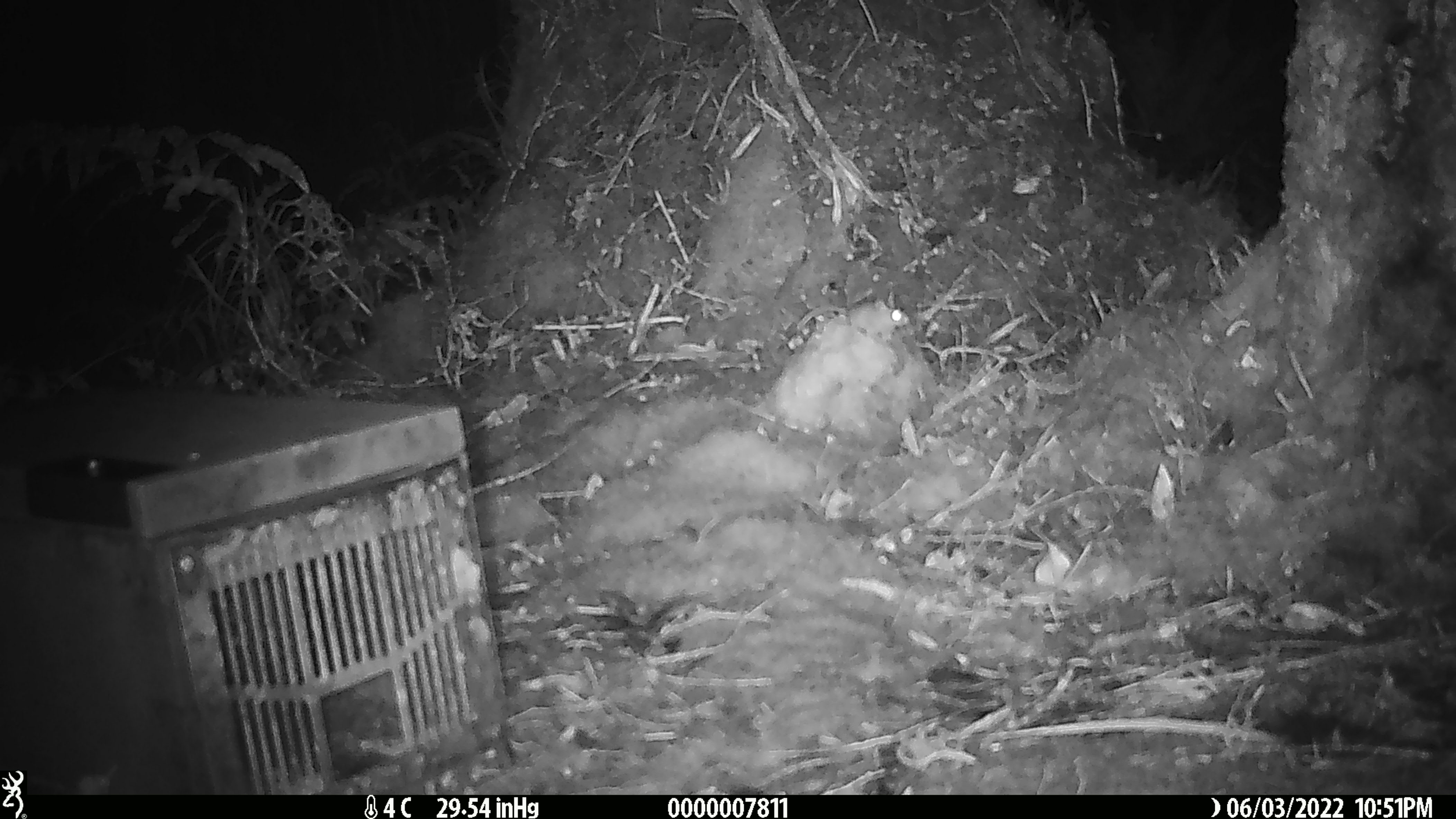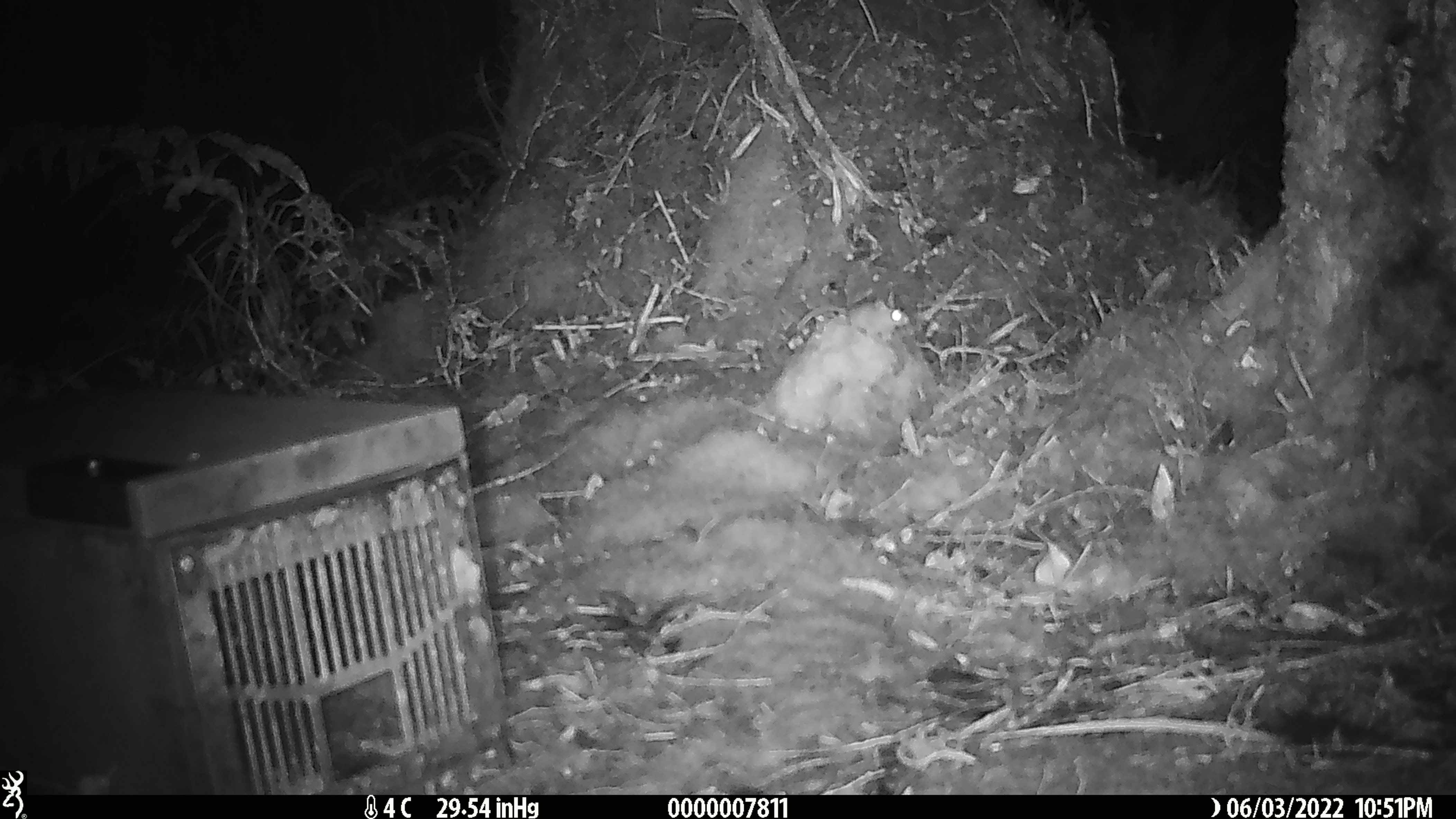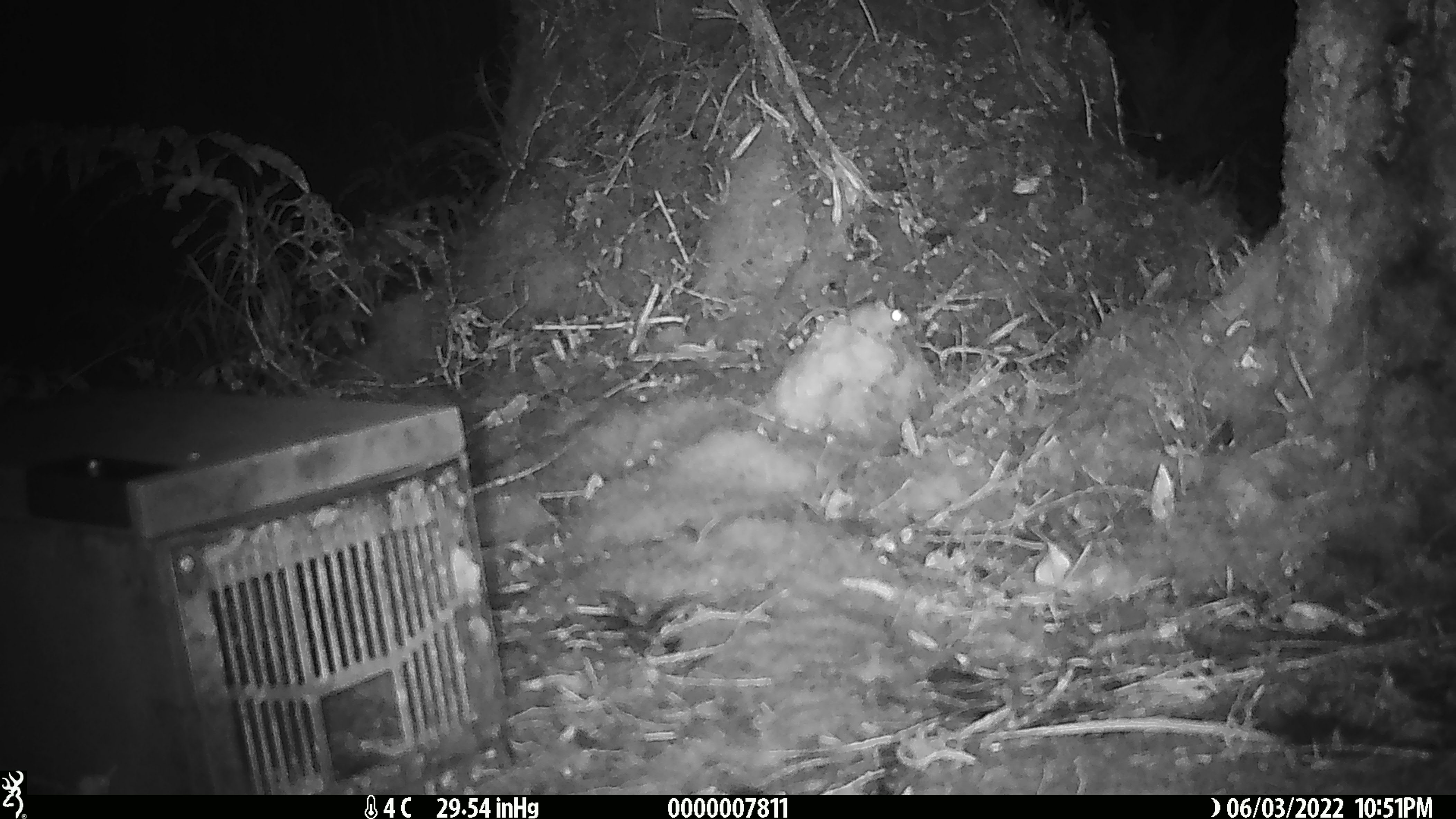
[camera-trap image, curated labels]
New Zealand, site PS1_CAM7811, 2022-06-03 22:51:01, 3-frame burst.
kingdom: Animalia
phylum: Chordata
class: Mammalia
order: Rodentia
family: Muridae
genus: Mus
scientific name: Mus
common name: mouse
Mouse (Mus).